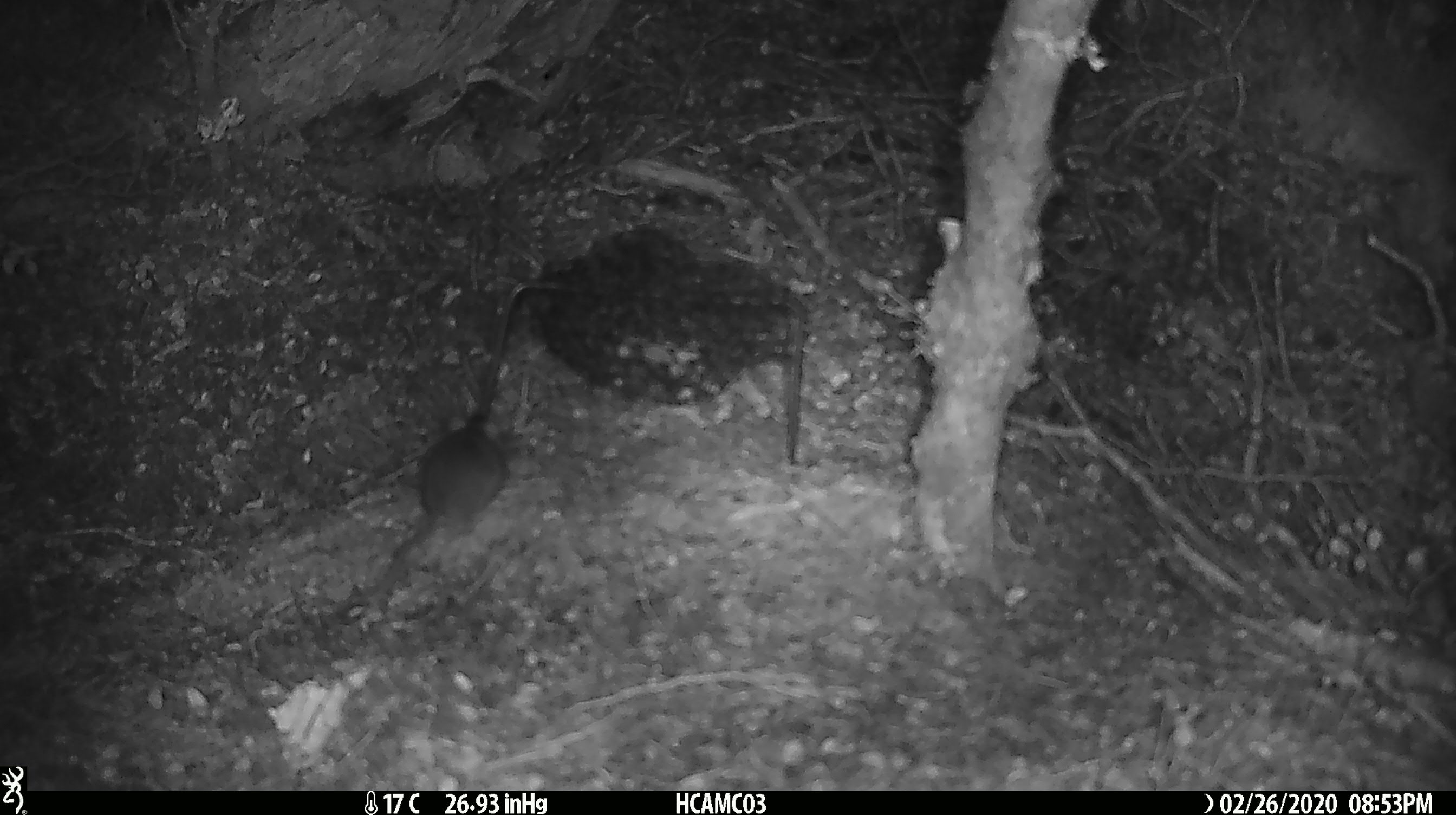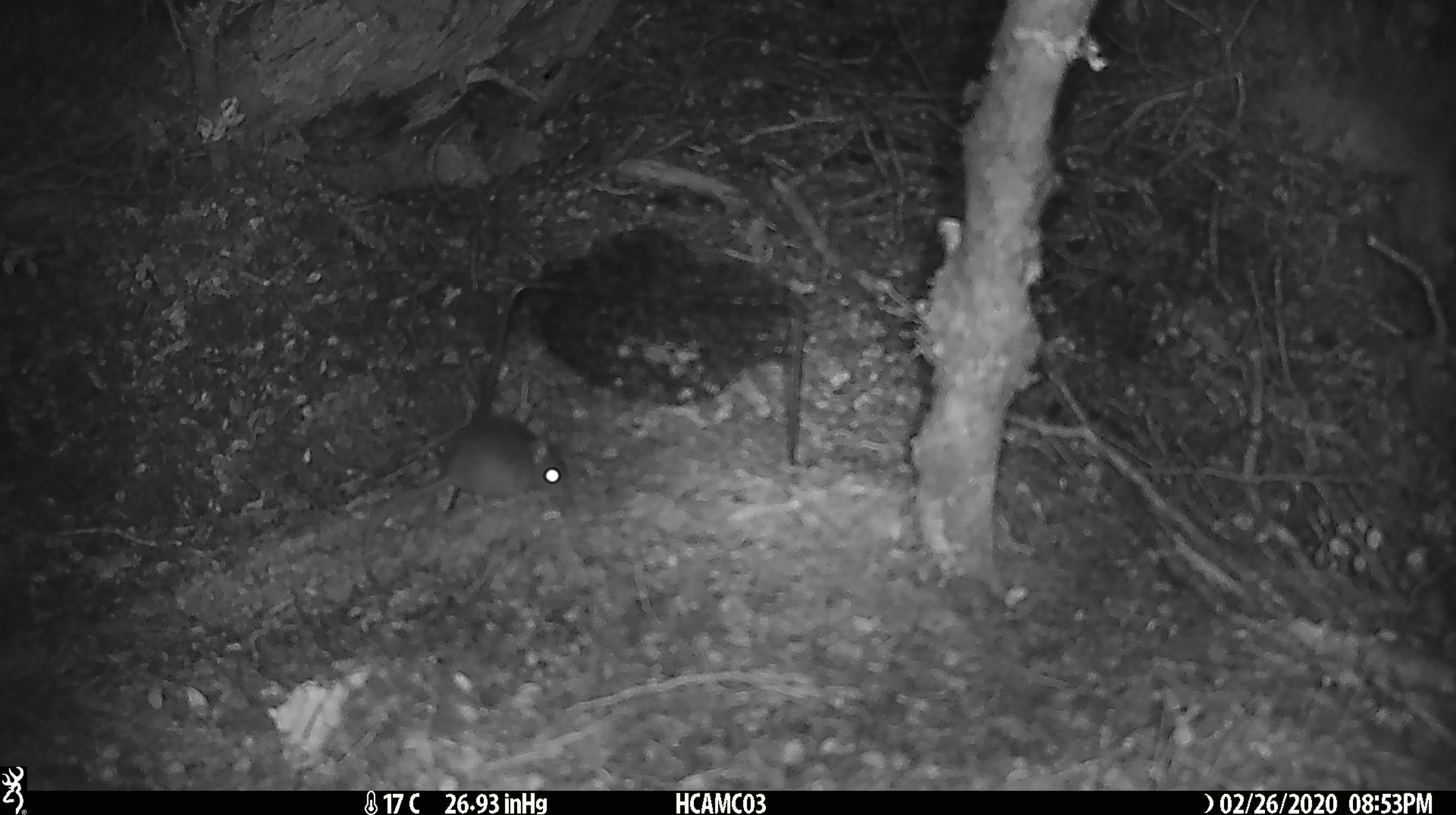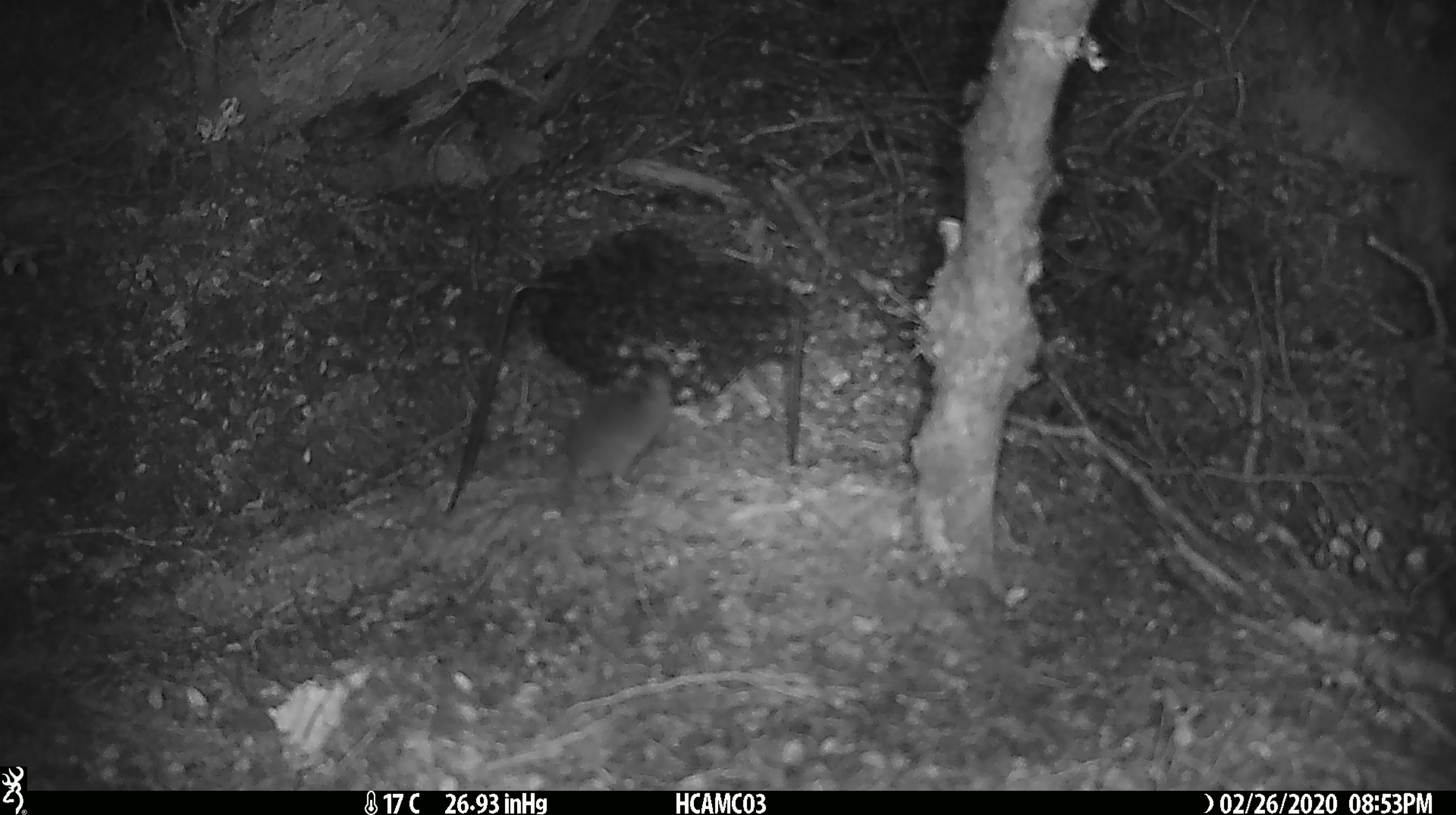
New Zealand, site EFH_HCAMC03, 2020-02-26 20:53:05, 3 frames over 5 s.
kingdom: Animalia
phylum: Chordata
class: Mammalia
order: Rodentia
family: Muridae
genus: Mus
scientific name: Mus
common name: mouse